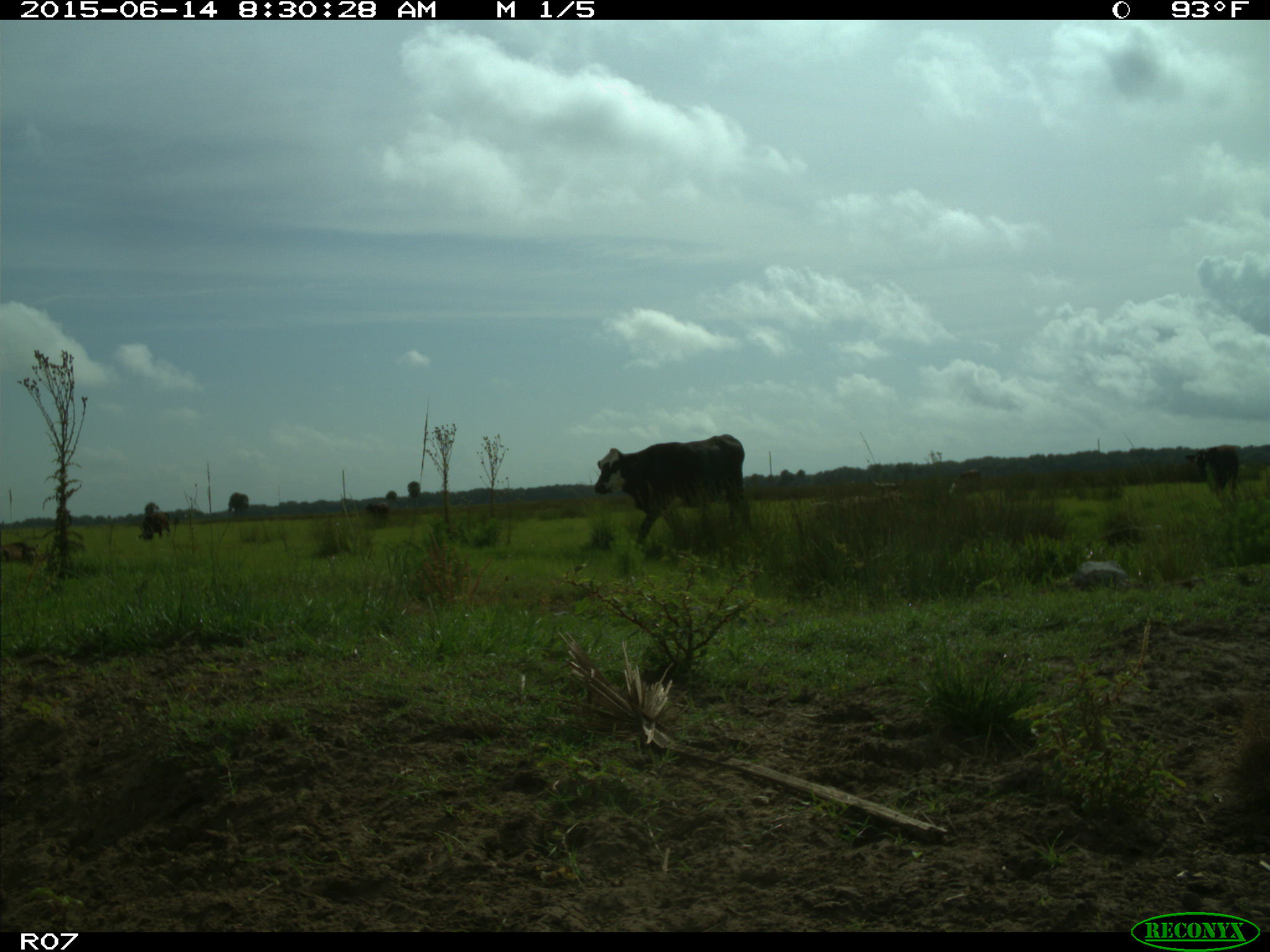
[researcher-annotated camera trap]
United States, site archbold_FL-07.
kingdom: Animalia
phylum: Chordata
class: Mammalia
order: Artiodactyla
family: Bovidae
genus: Bos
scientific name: Bos taurus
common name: domestic cow